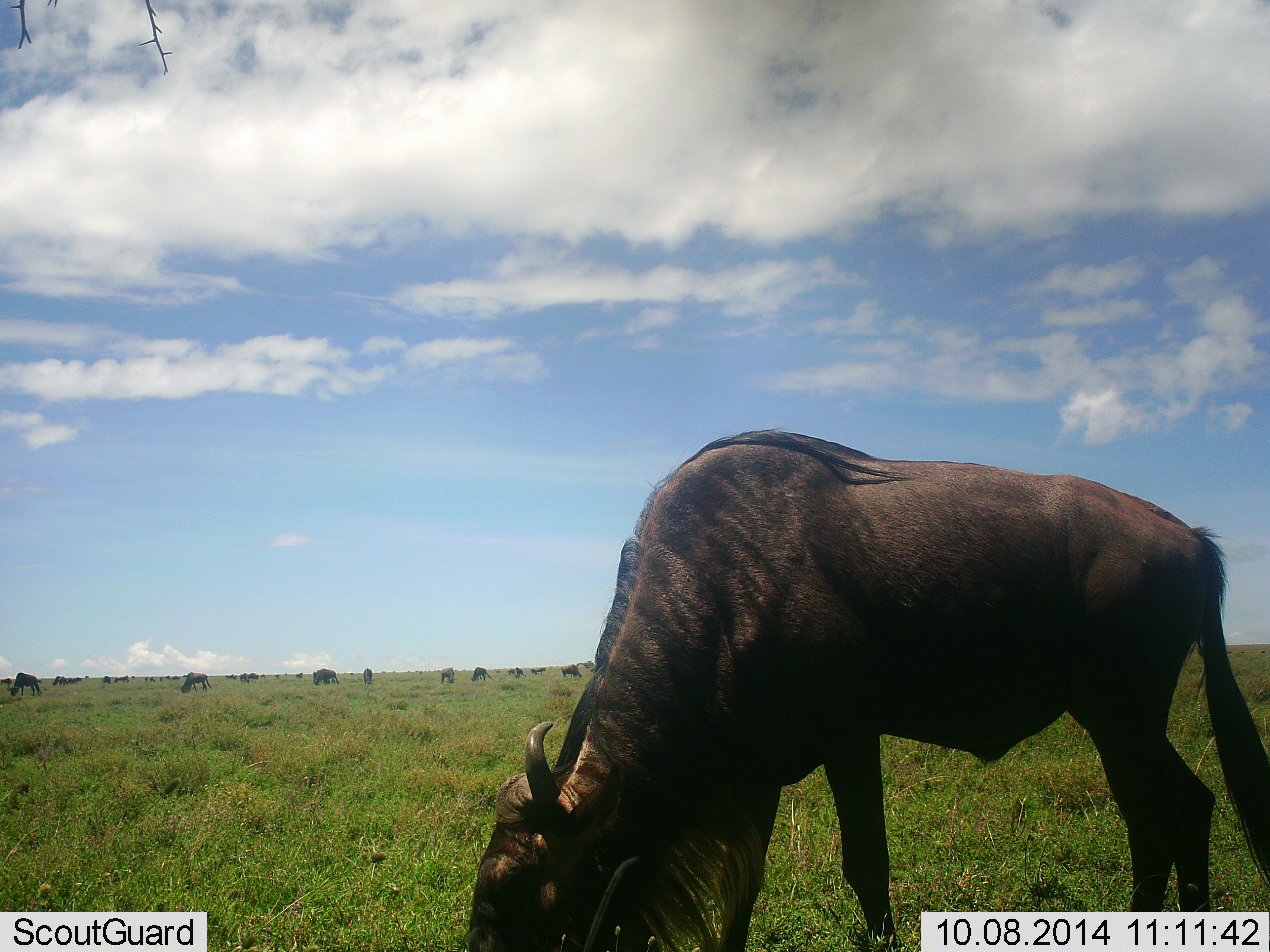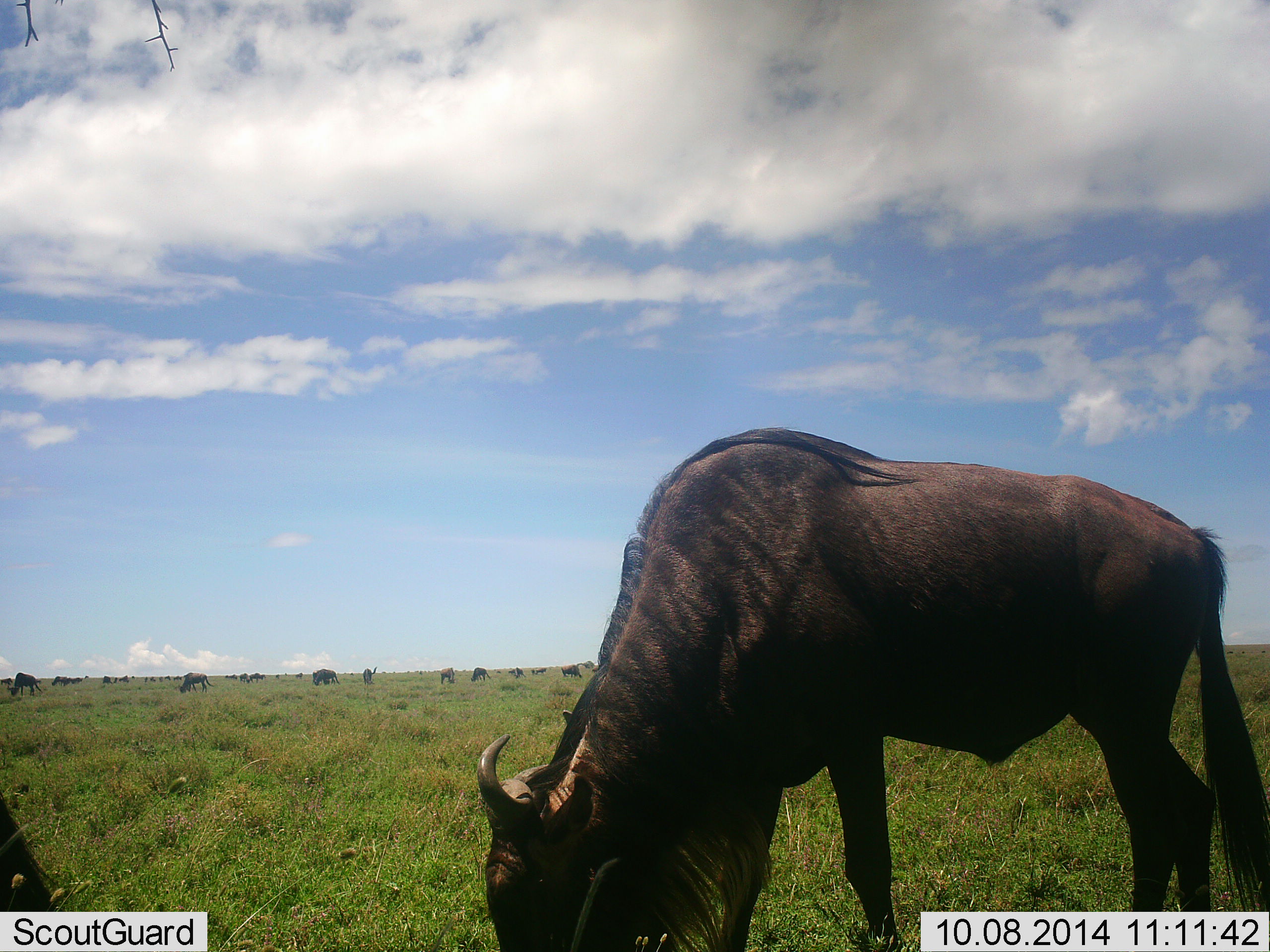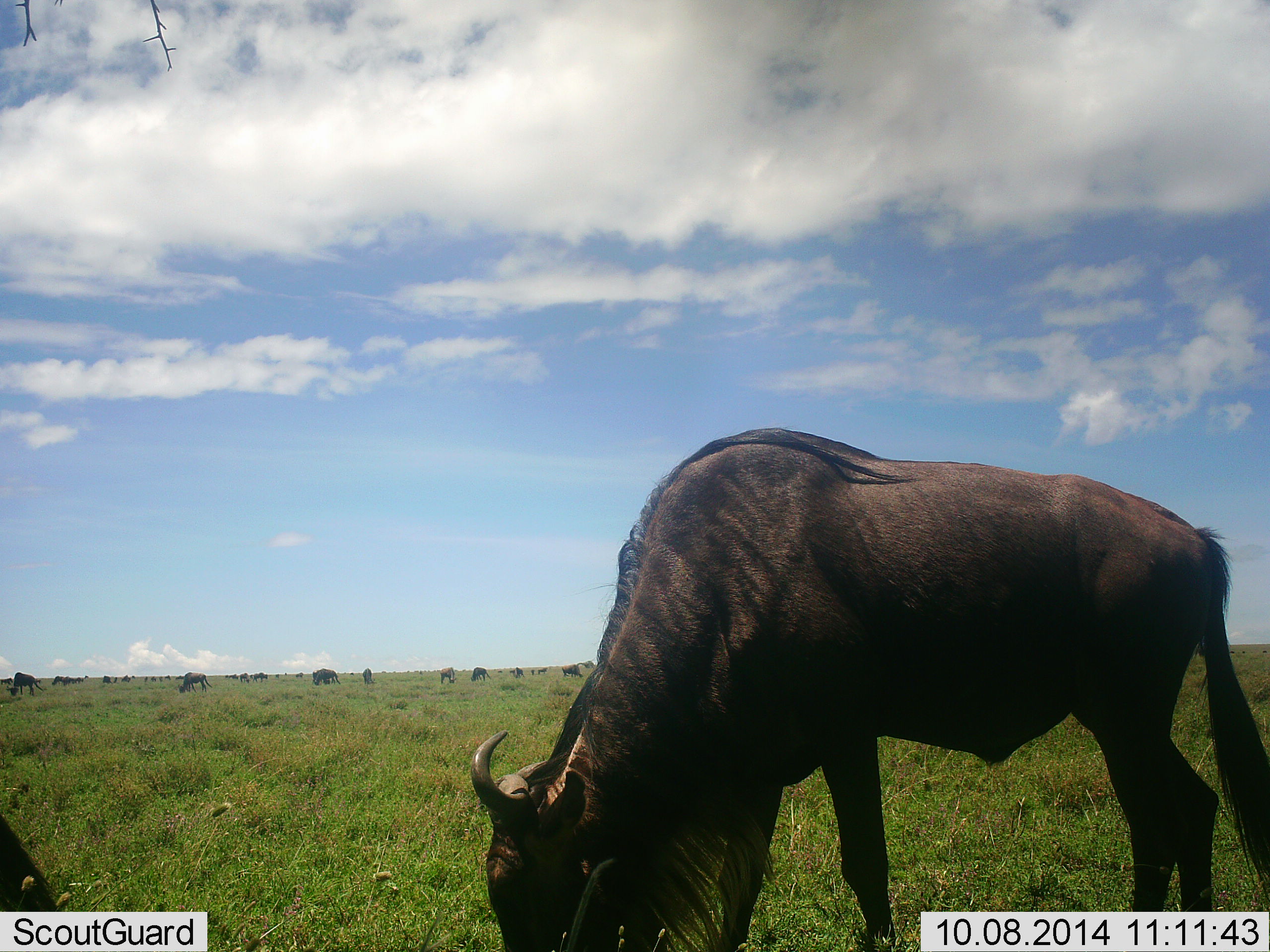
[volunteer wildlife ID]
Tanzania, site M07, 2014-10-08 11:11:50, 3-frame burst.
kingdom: Animalia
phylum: Chordata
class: Mammalia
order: Artiodactyla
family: Bovidae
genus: Connochaetes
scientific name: Connochaetes taurinus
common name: blue wildebeest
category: wildebeest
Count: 11-50.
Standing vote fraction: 40%.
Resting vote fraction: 0%.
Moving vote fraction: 0%.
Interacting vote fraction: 0%.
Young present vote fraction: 0%.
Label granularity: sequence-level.